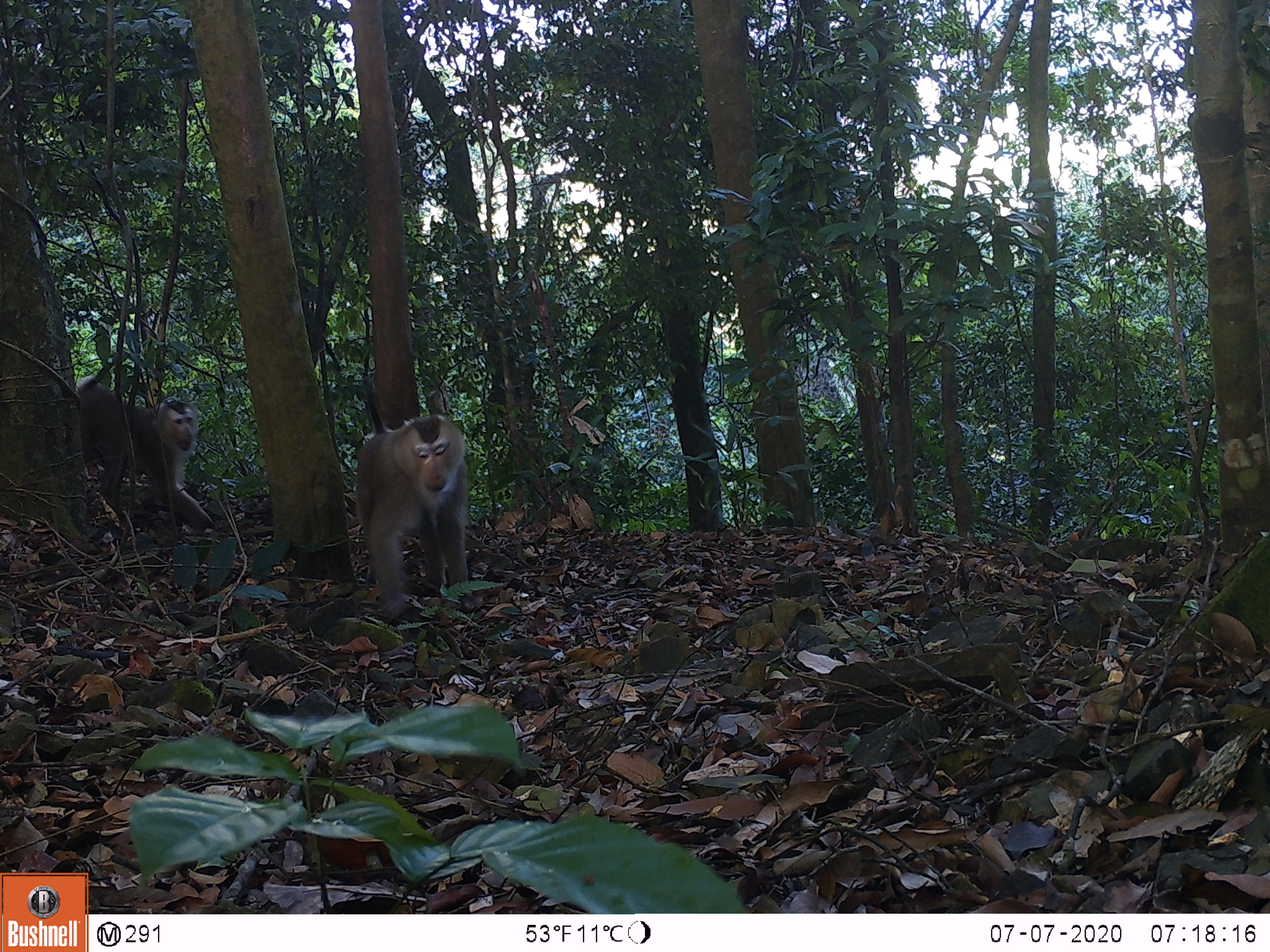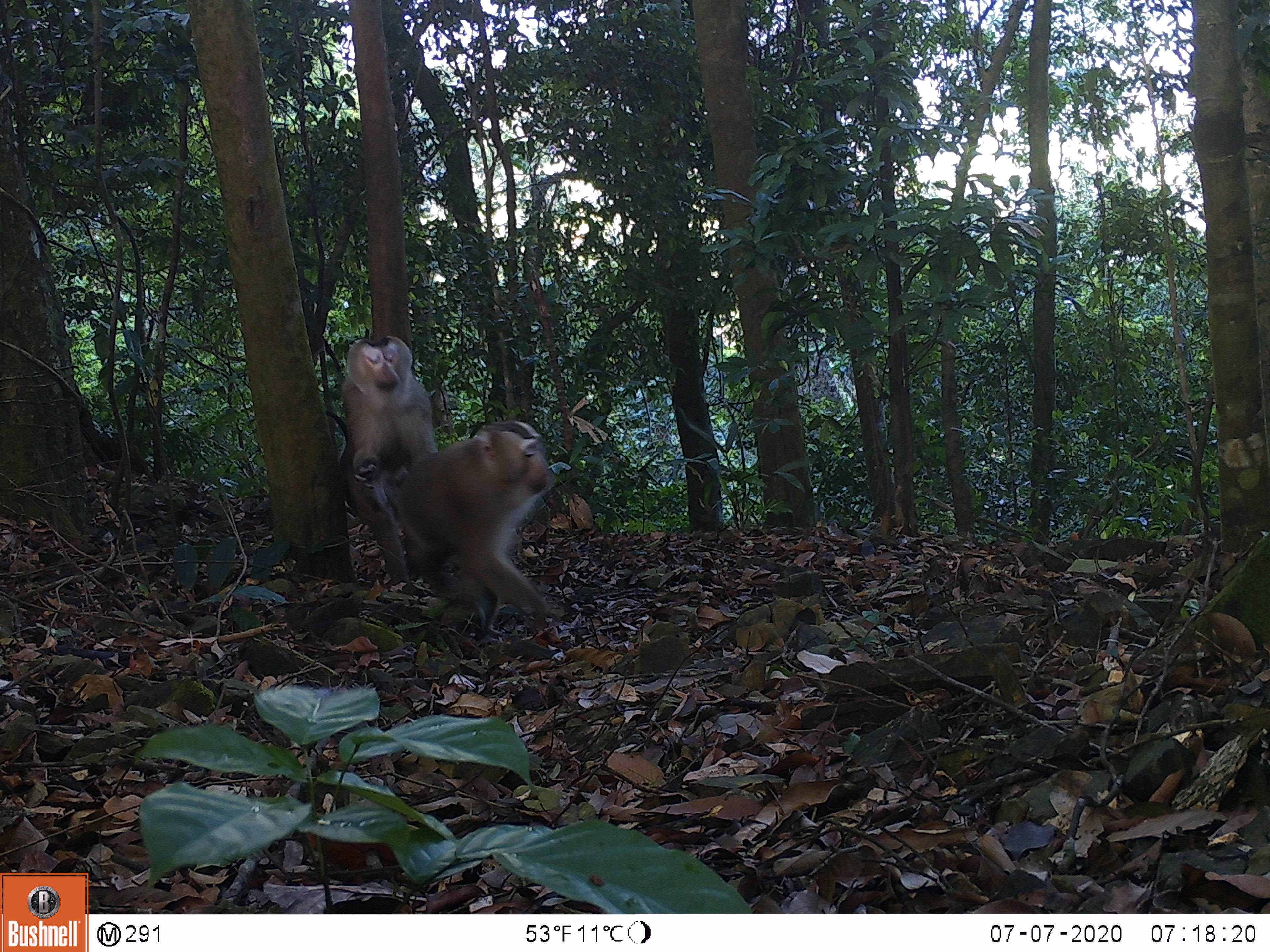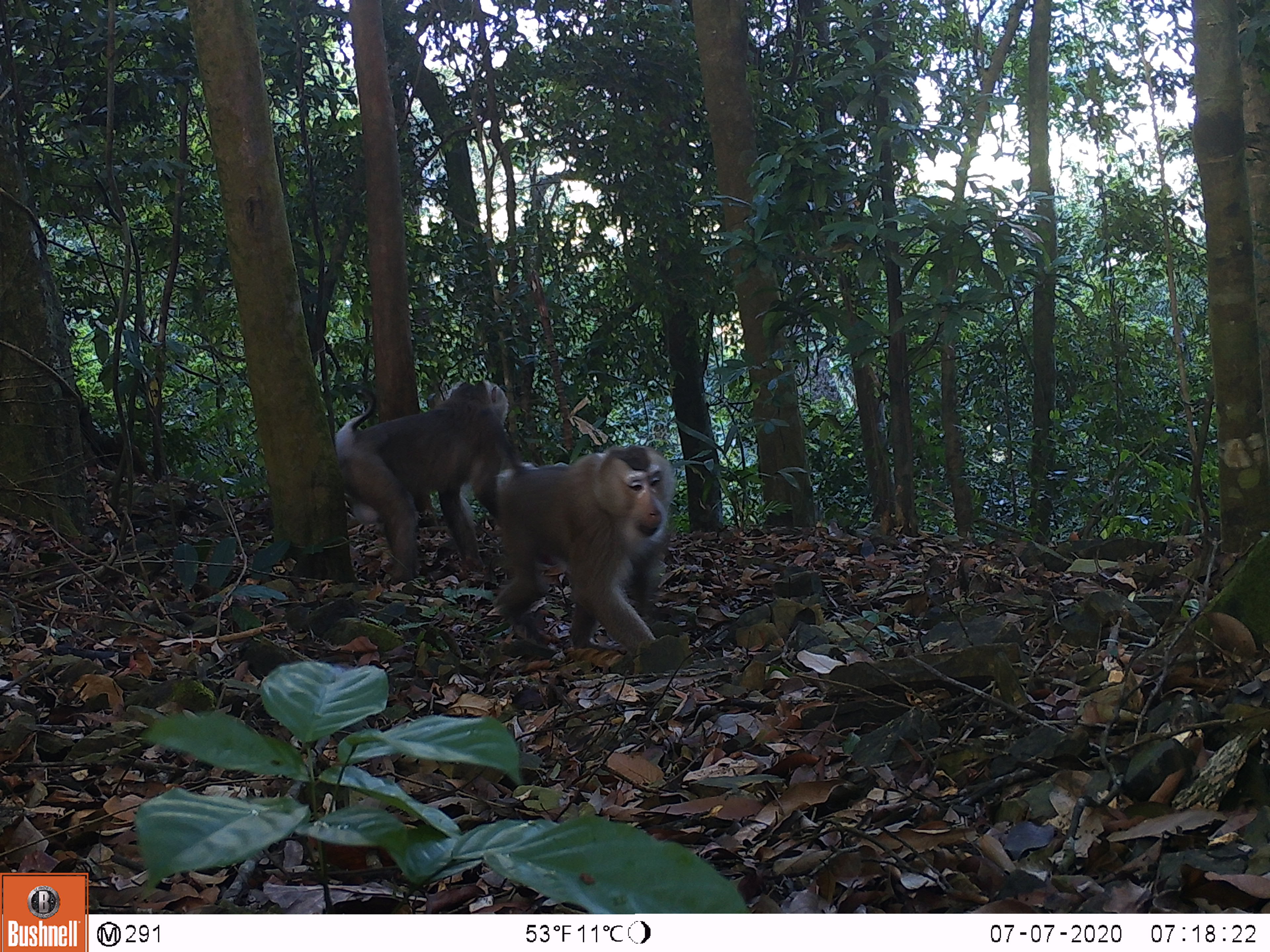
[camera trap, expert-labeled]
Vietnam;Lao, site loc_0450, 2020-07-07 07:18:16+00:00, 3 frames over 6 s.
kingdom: Animalia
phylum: Chordata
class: Mammalia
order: Primates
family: Cercopithecidae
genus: Macaca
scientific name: Macaca nemestrina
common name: pig-tailed macaque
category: pig tailed macaque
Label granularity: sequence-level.